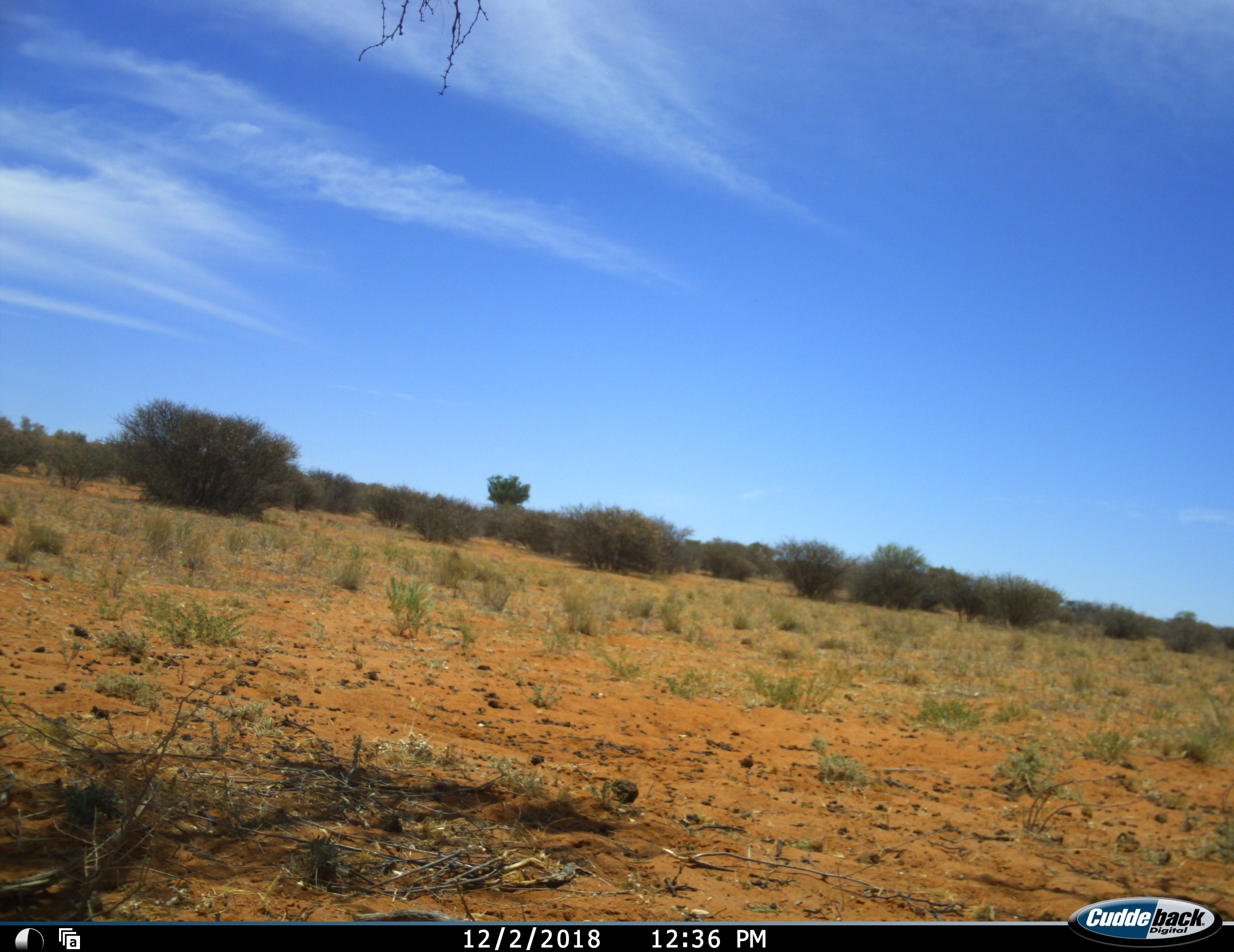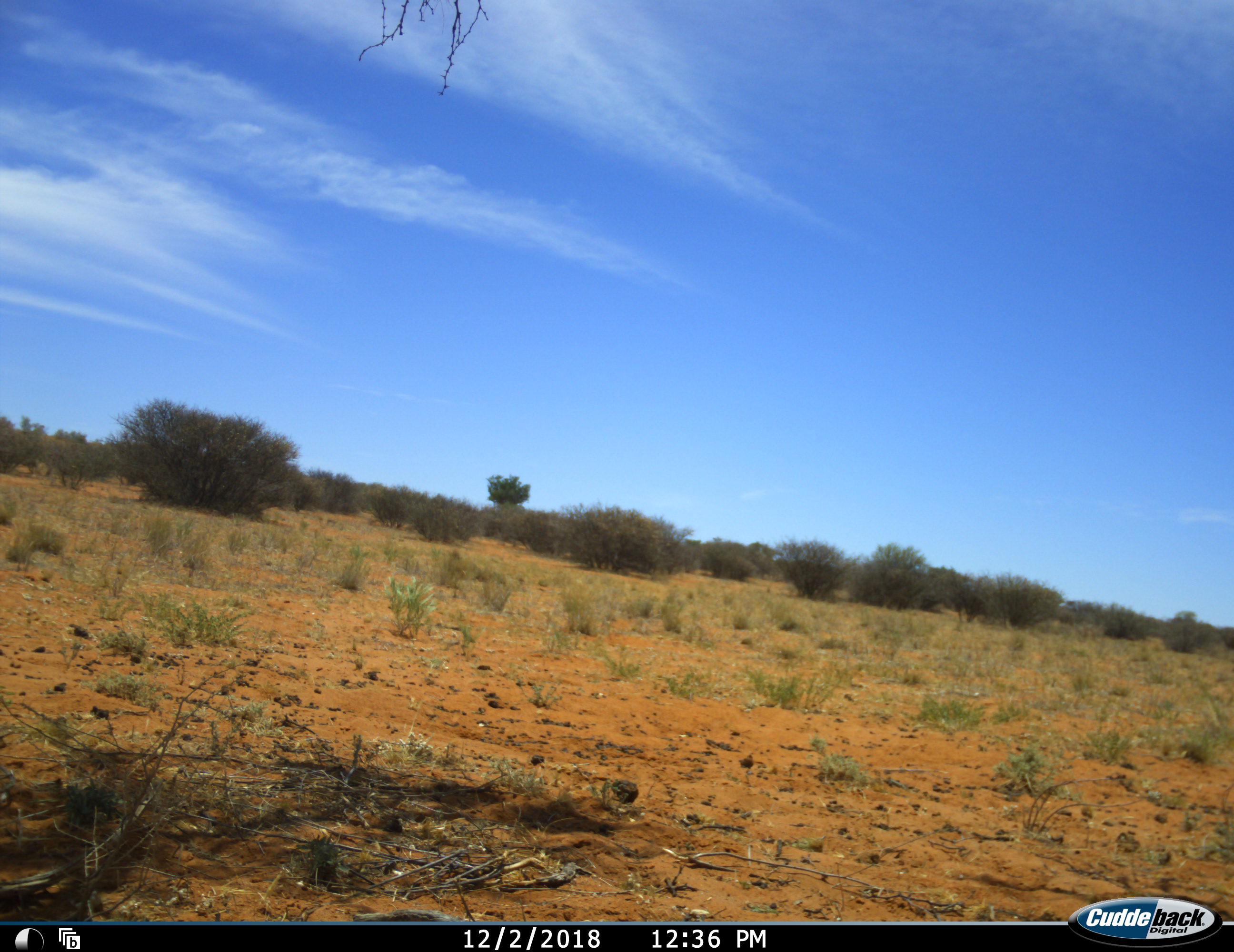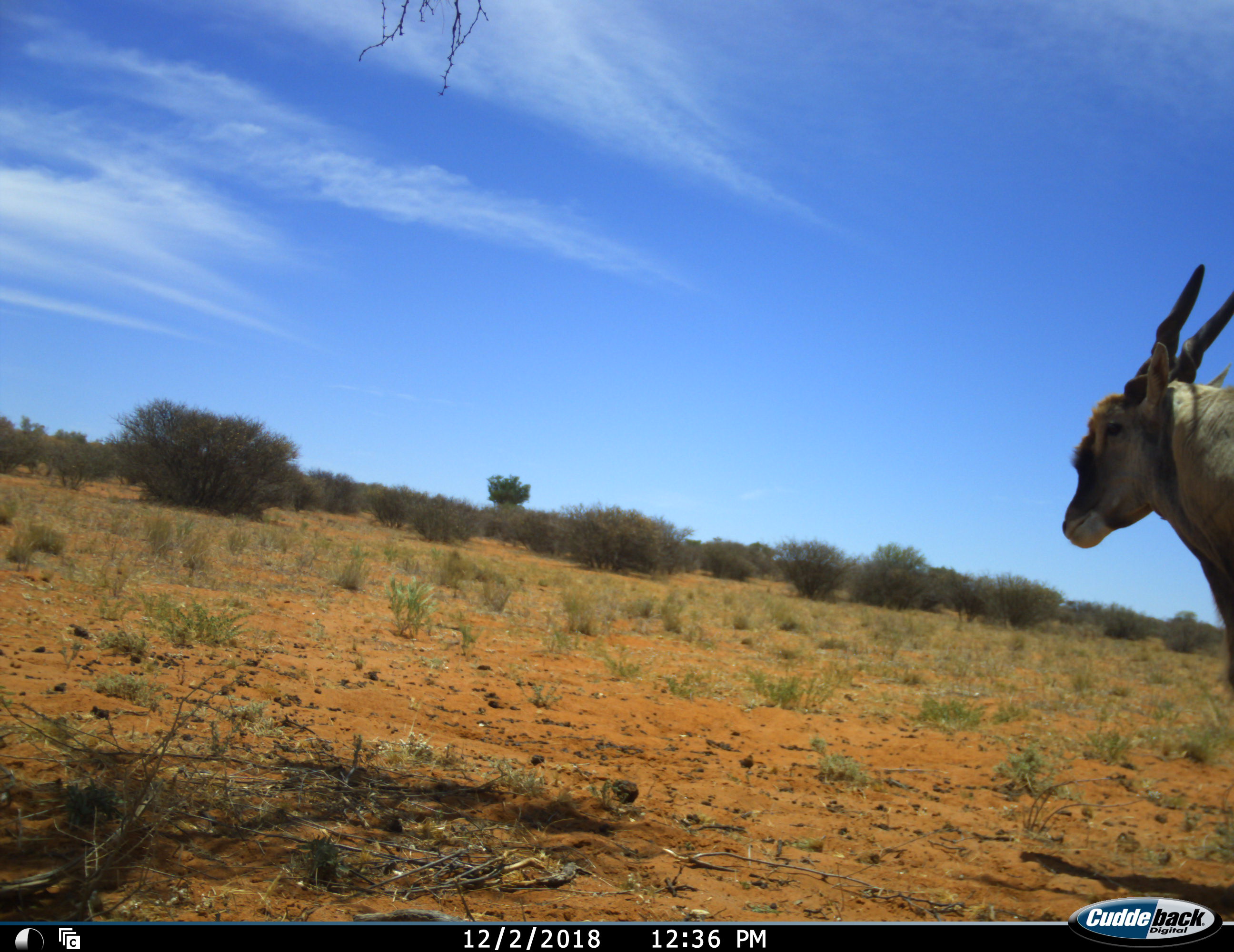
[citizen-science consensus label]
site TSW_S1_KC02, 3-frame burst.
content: unidentified animal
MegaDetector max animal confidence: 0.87